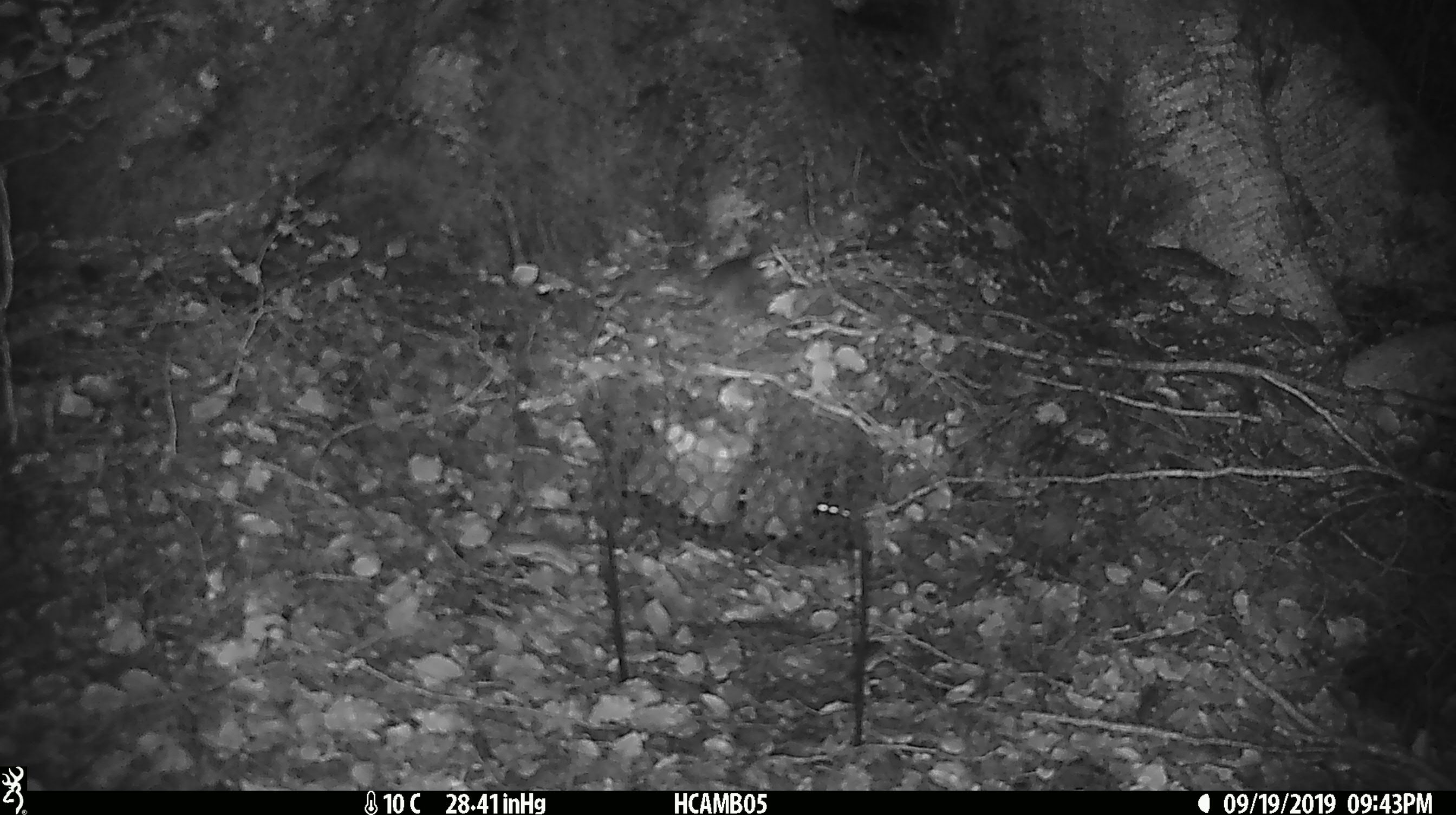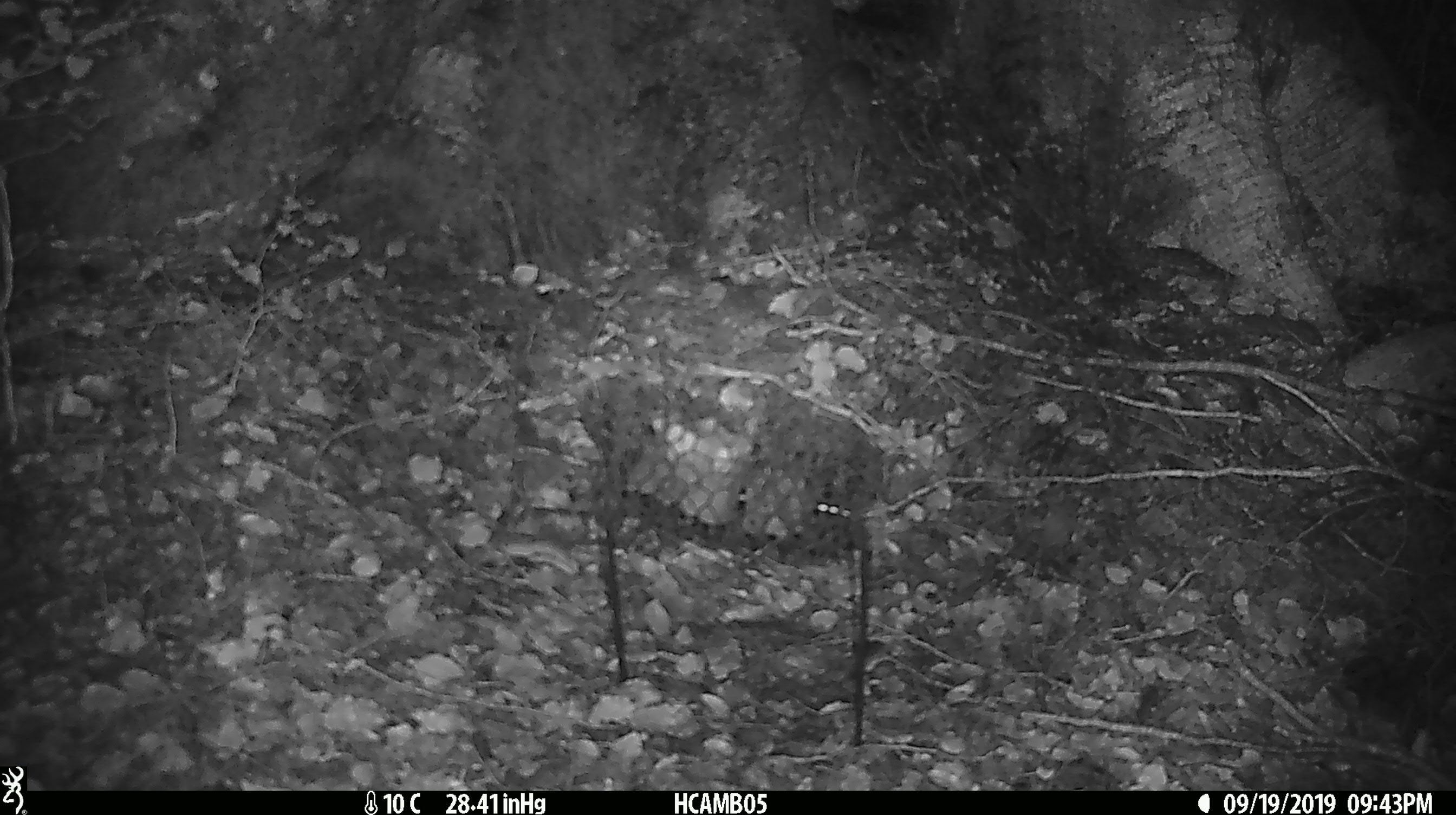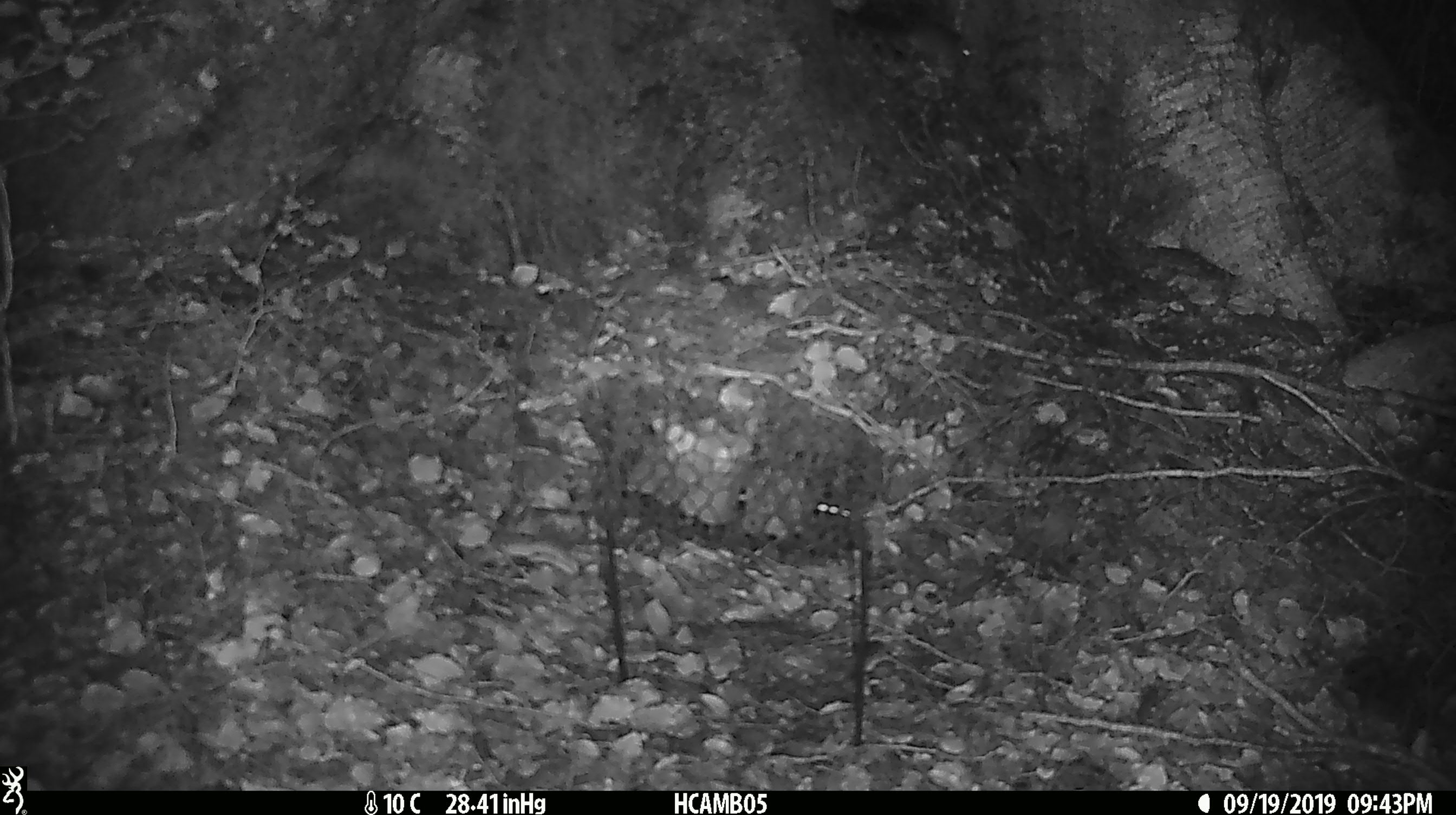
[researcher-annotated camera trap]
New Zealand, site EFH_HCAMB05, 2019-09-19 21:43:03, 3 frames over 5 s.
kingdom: Animalia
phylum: Chordata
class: Mammalia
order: Rodentia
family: Muridae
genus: Mus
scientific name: Mus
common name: mouse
Mouse (Mus).